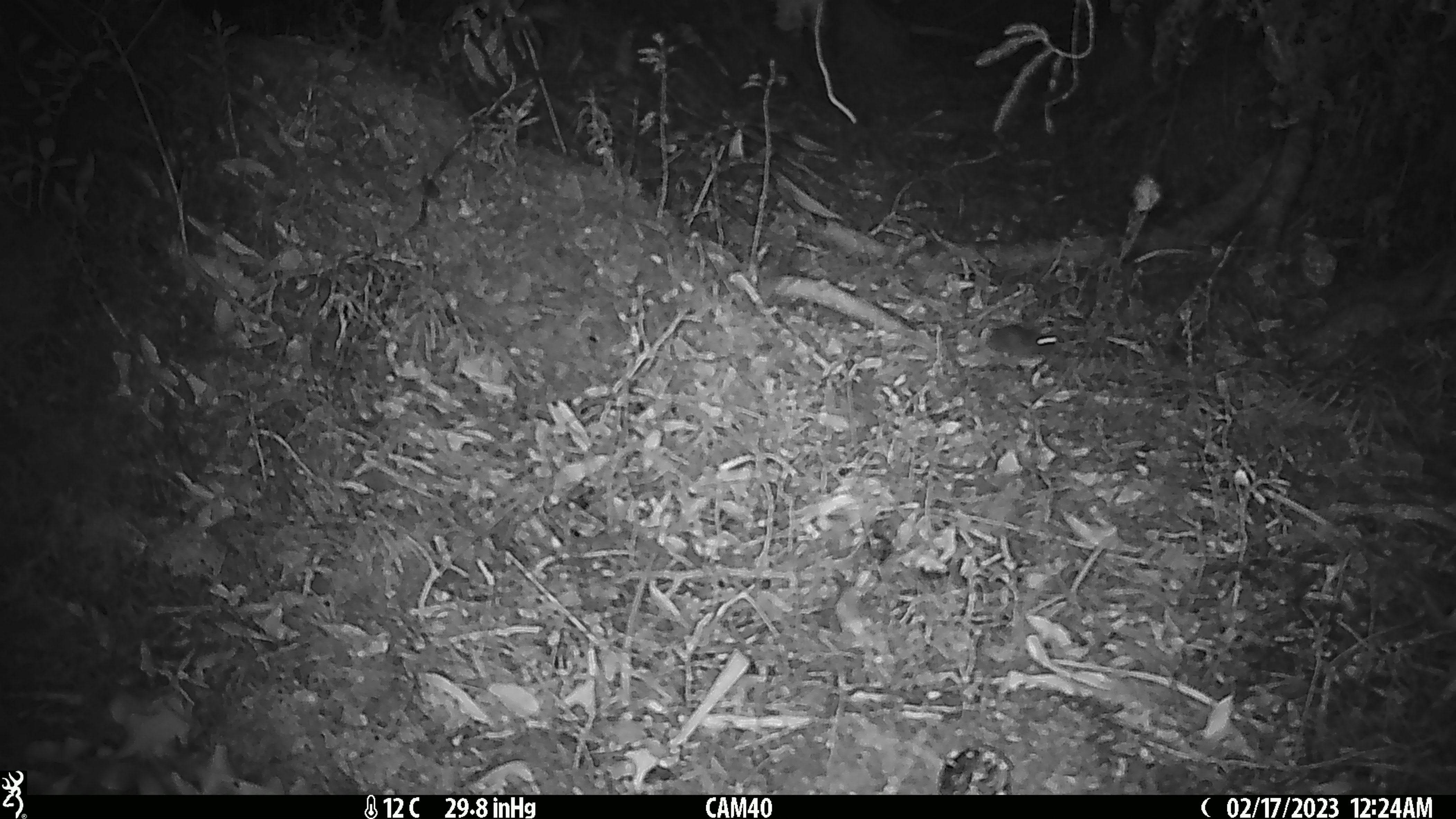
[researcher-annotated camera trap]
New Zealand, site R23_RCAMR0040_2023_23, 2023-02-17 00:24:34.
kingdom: Animalia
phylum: Chordata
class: Mammalia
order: Rodentia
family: Muridae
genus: Mus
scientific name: Mus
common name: mouse